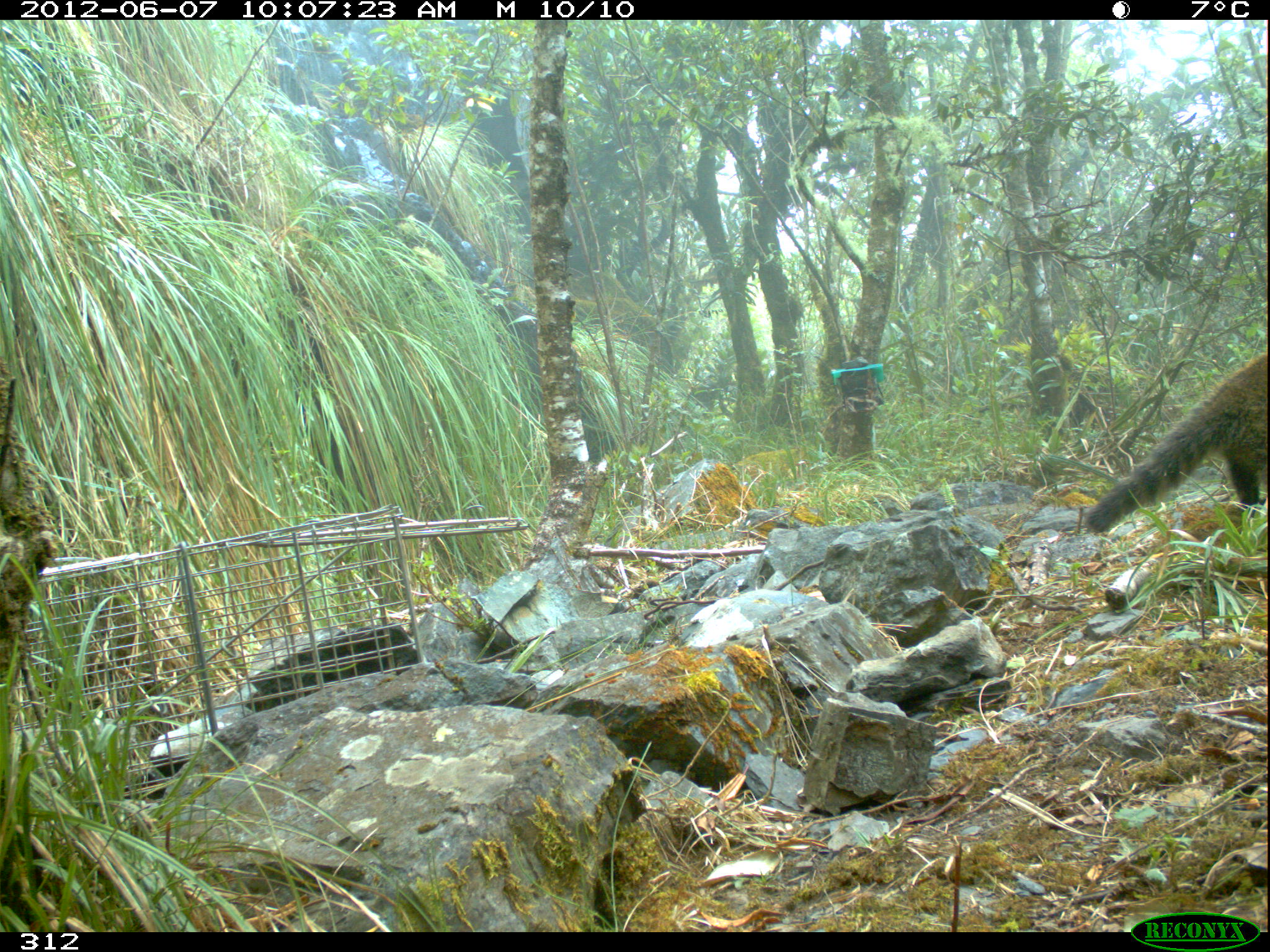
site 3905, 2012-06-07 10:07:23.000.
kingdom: Animalia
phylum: Chordata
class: Mammalia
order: Carnivora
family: Procyonidae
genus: Nasua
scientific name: Nasua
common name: coatis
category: unknown coati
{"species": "unknown coati (coatis) (Nasua)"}